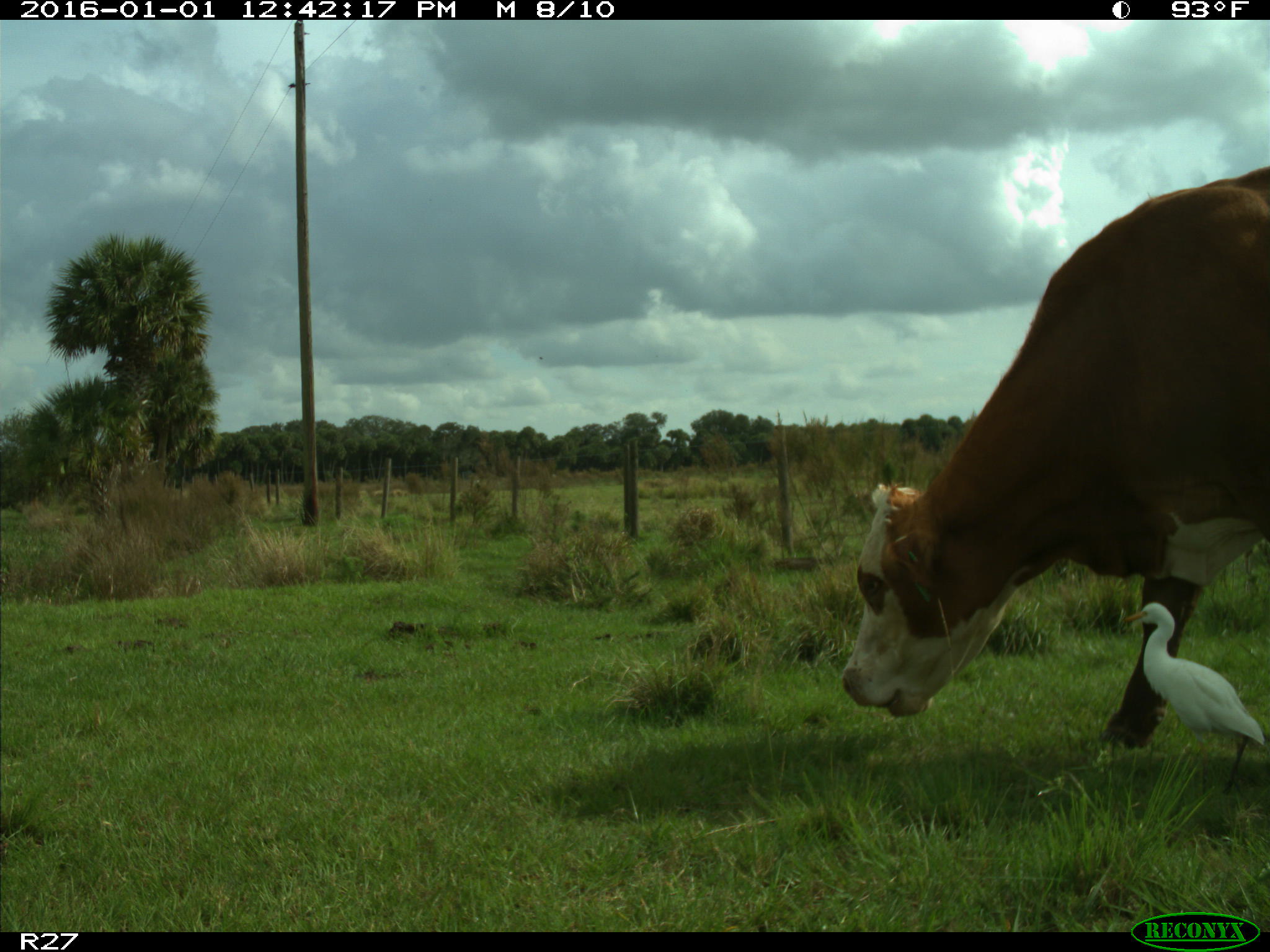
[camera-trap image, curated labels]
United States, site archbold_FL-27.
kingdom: Animalia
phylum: Chordata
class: Mammalia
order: Artiodactyla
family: Bovidae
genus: Bos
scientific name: Bos taurus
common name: domestic cow